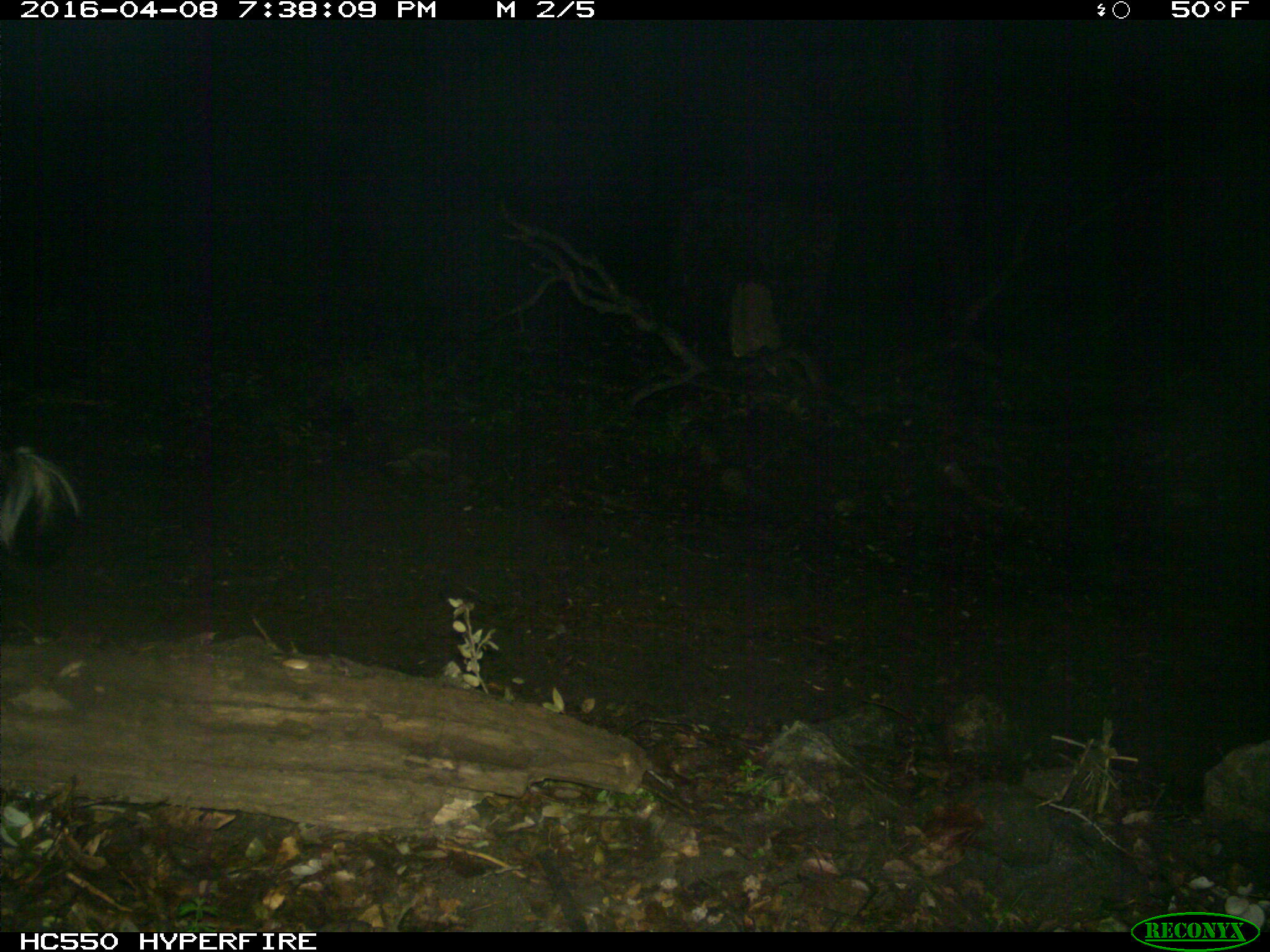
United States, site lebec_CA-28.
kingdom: Animalia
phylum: Chordata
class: Mammalia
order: Carnivora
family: Mephitidae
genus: Mephitis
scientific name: Mephitis mephitis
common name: striped skunk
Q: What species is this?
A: Mephitis mephitis (striped skunk).